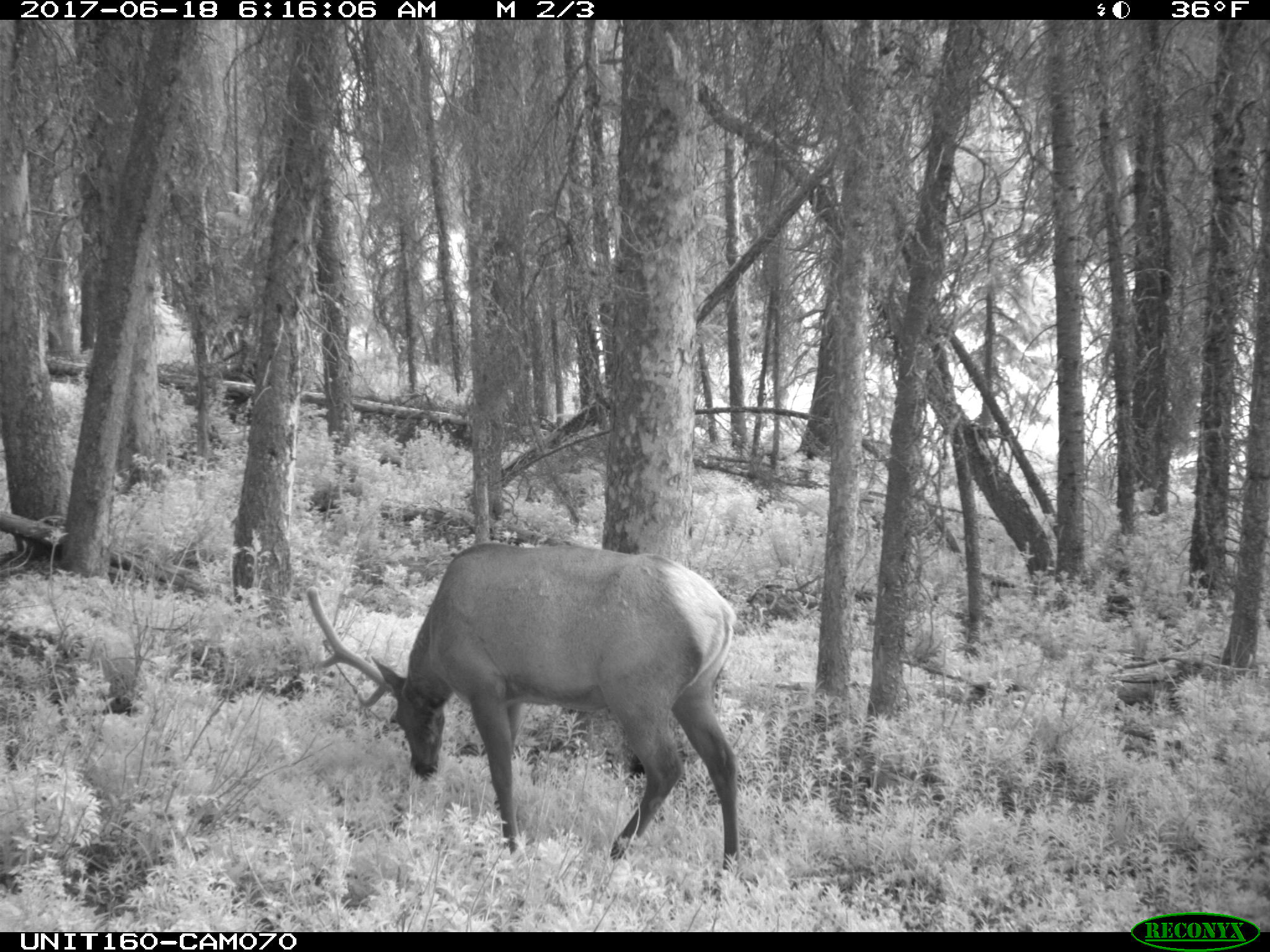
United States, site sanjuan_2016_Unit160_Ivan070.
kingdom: Animalia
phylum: Chordata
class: Mammalia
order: Artiodactyla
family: Cervidae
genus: Cervus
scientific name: Cervus elaphus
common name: red deer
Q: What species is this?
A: Cervus elaphus (red deer).